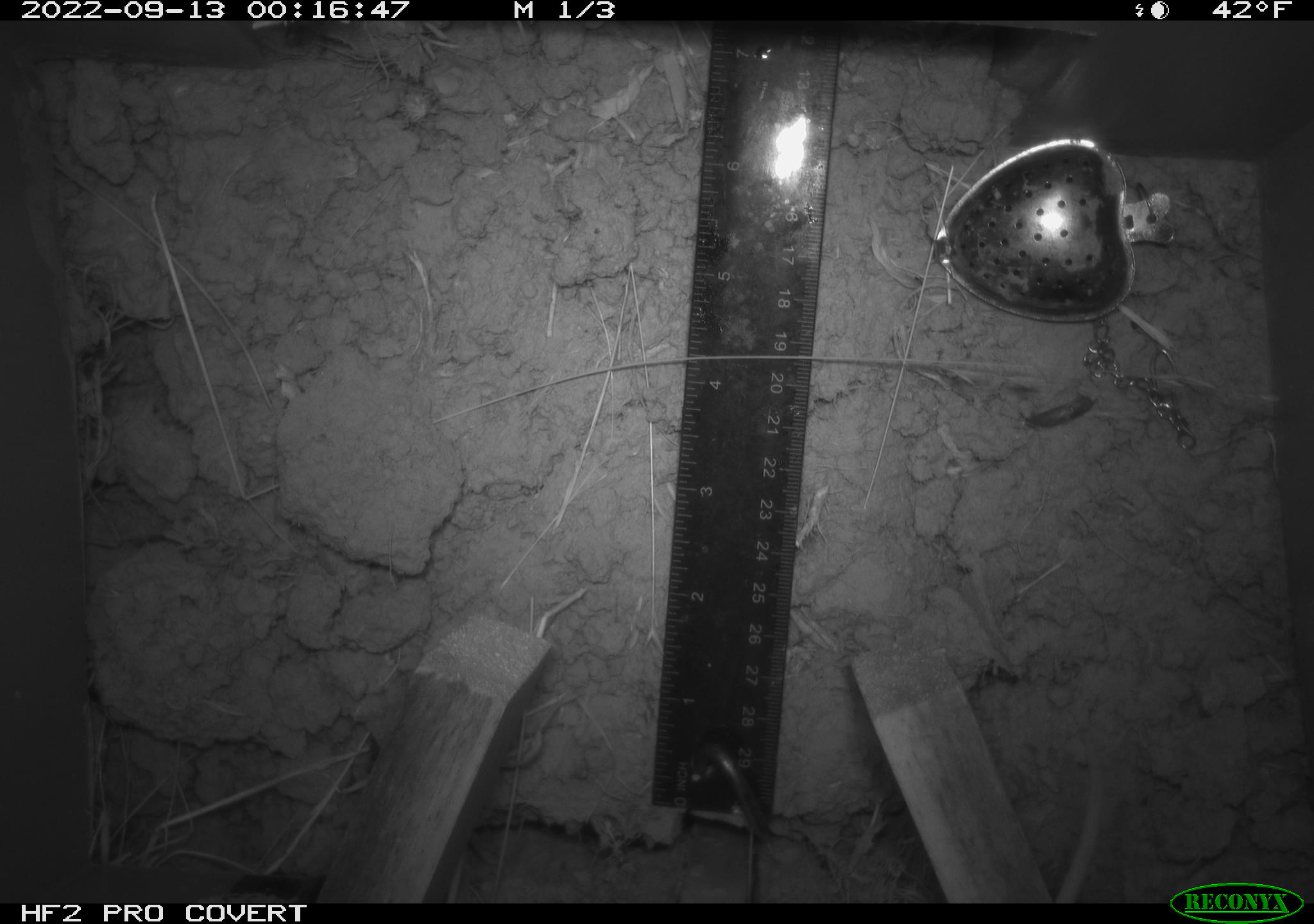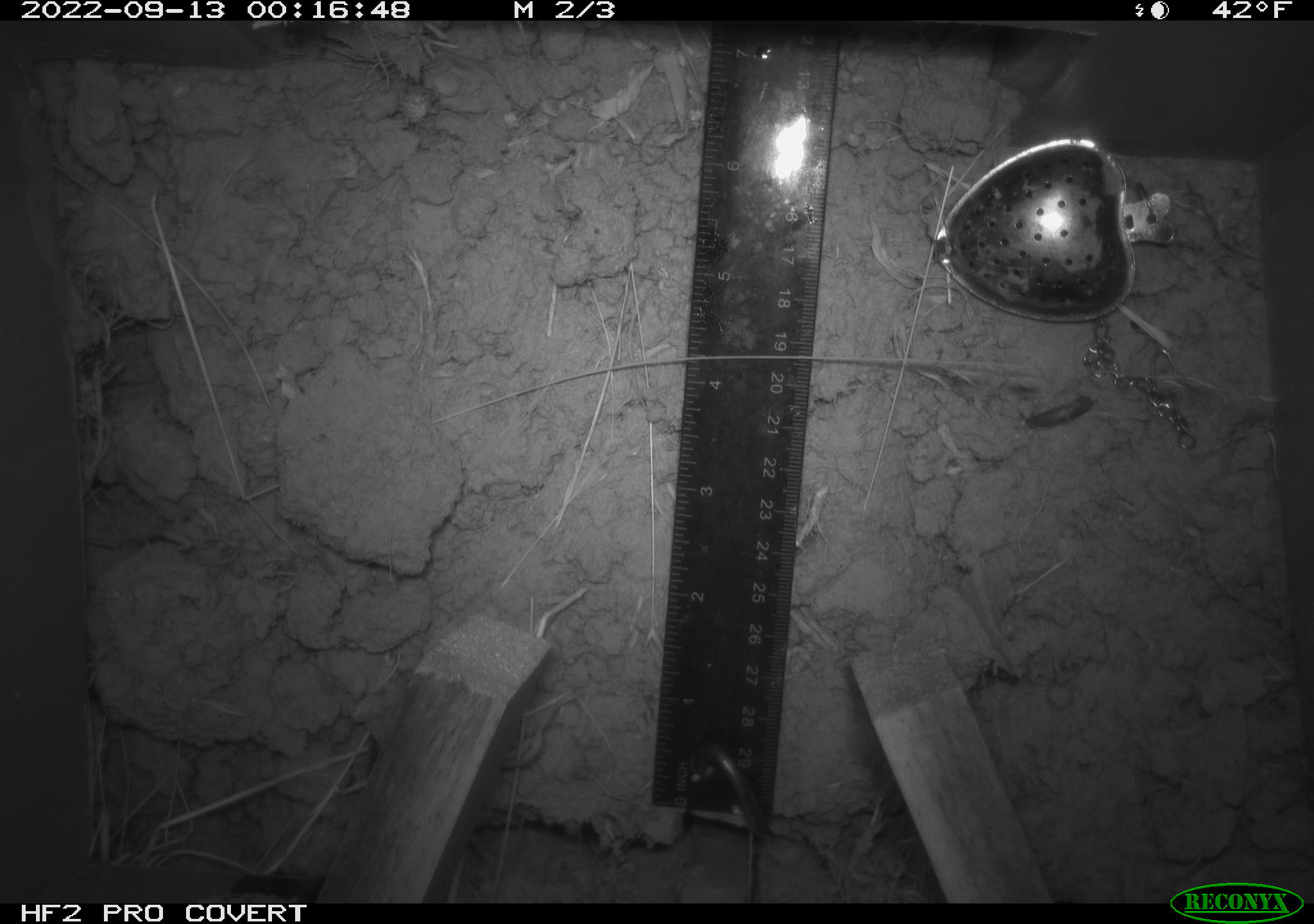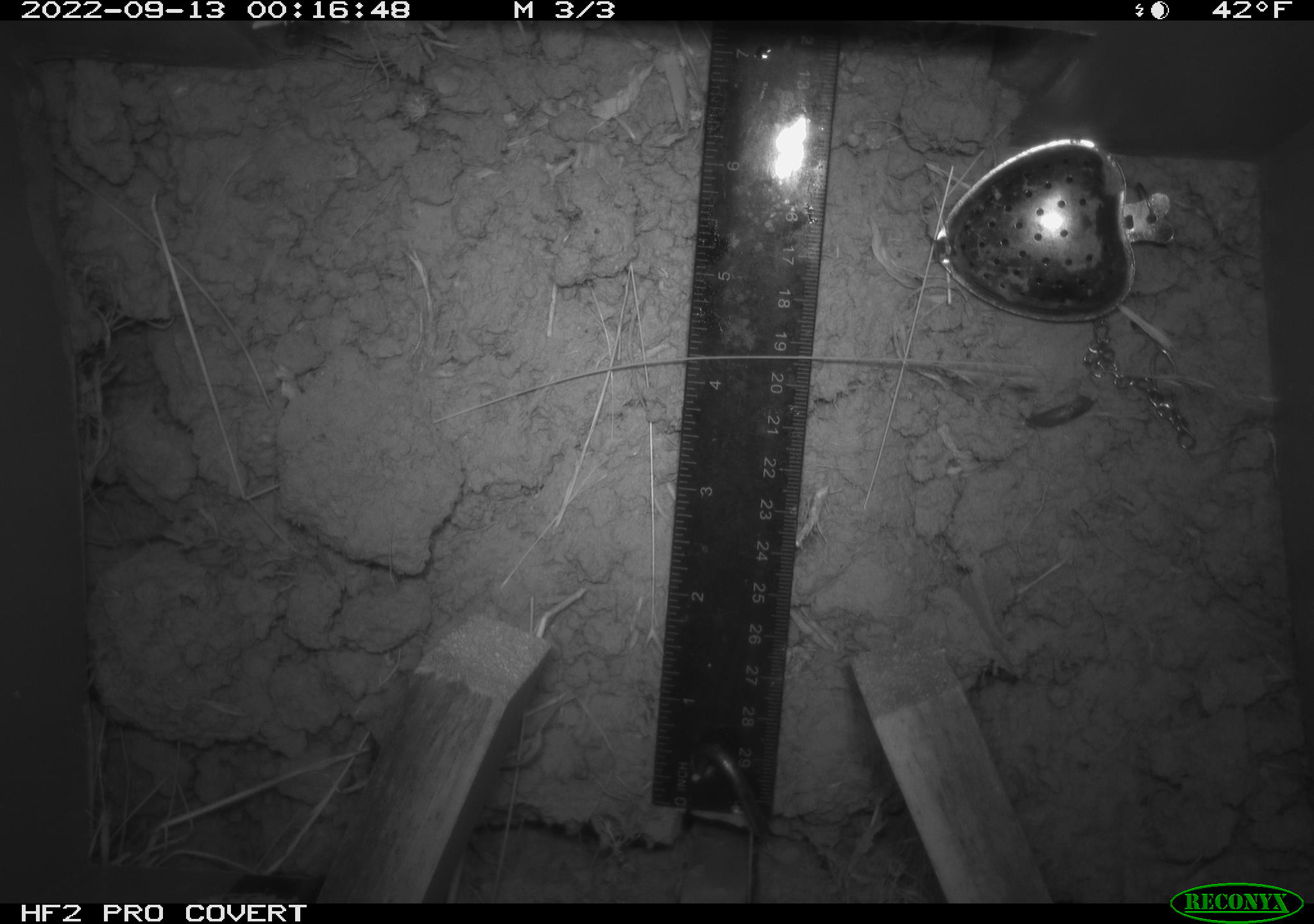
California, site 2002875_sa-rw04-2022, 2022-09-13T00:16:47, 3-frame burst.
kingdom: Animalia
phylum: Chordata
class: Mammalia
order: Rodentia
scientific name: Rodentia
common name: mouse species